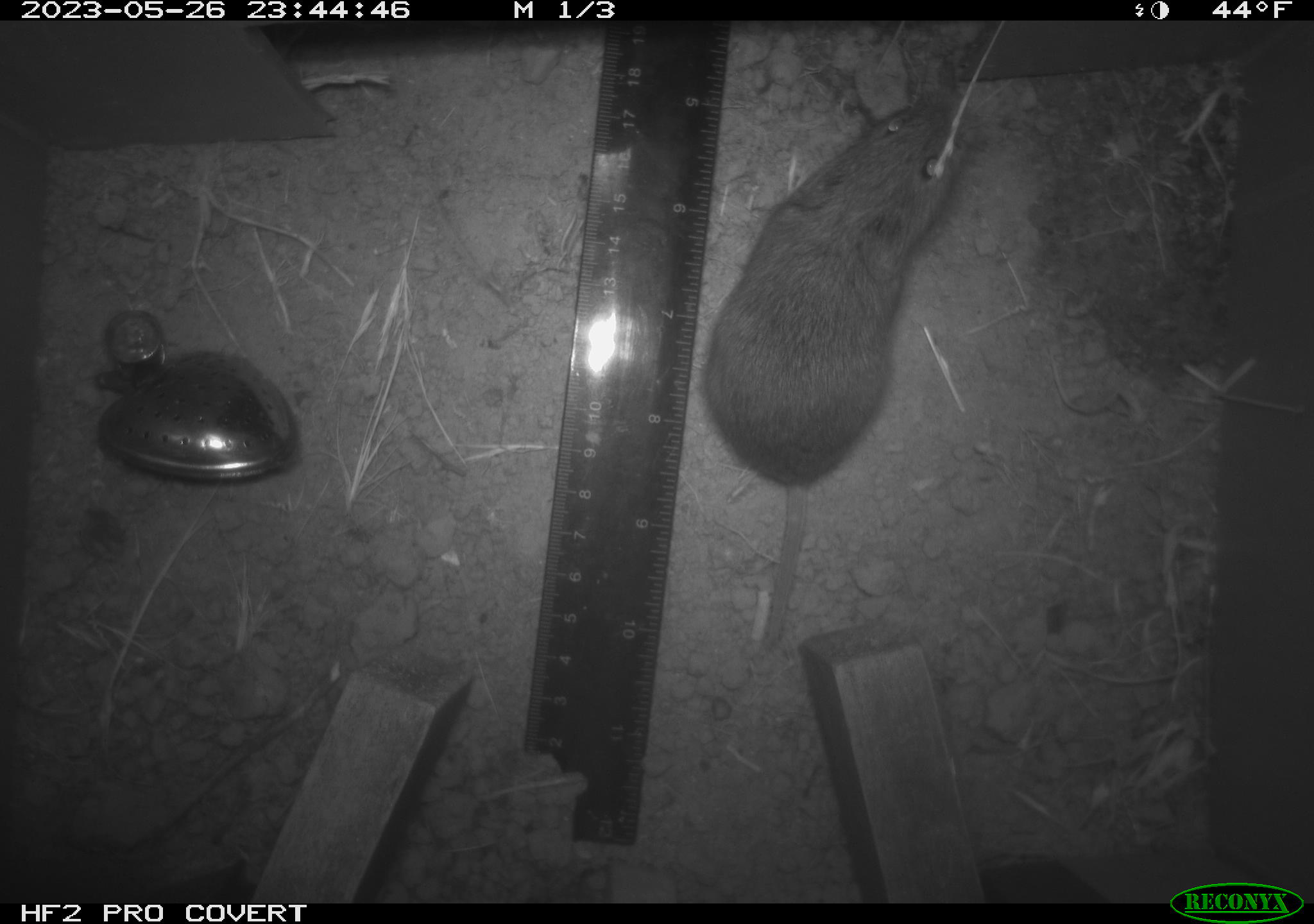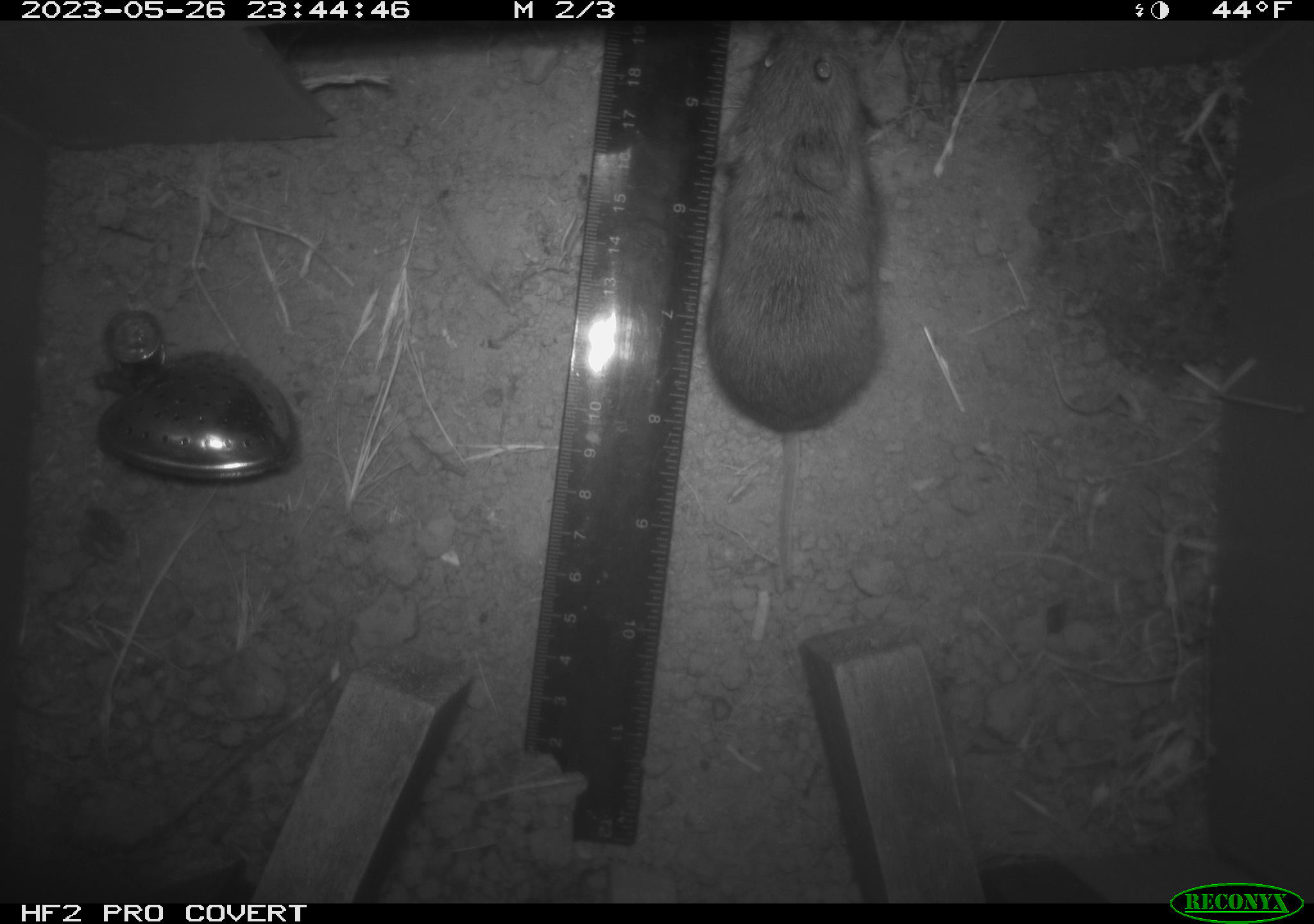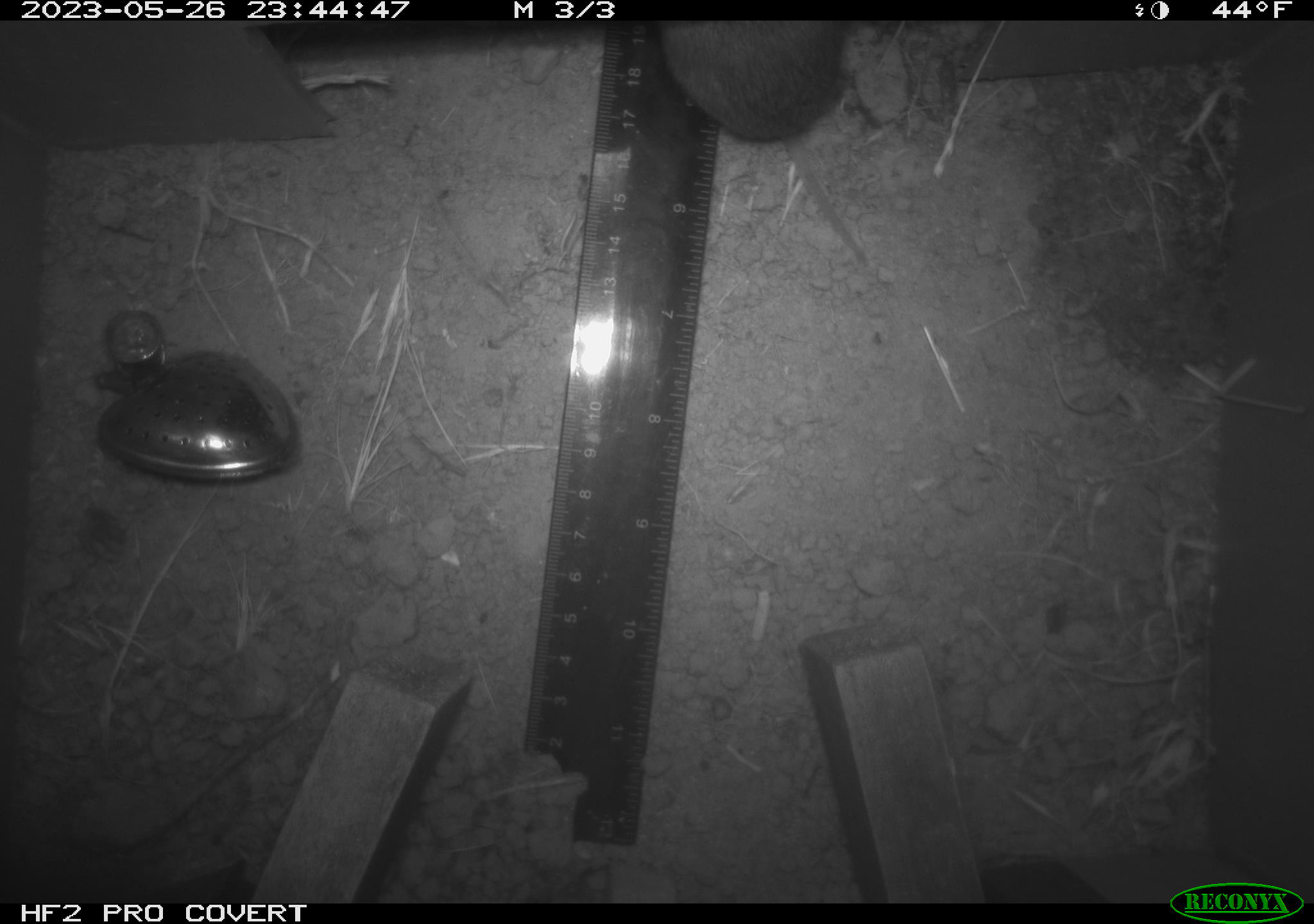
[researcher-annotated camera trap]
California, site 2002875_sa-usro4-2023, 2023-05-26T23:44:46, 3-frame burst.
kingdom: Animalia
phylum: Chordata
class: Mammalia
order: Rodentia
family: Cricetidae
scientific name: Arvicolinae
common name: voles, lemmings, and muskrats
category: arvicolinae subfamily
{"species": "arvicolinae subfamily (voles, lemmings, and muskrats) (Arvicolinae)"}